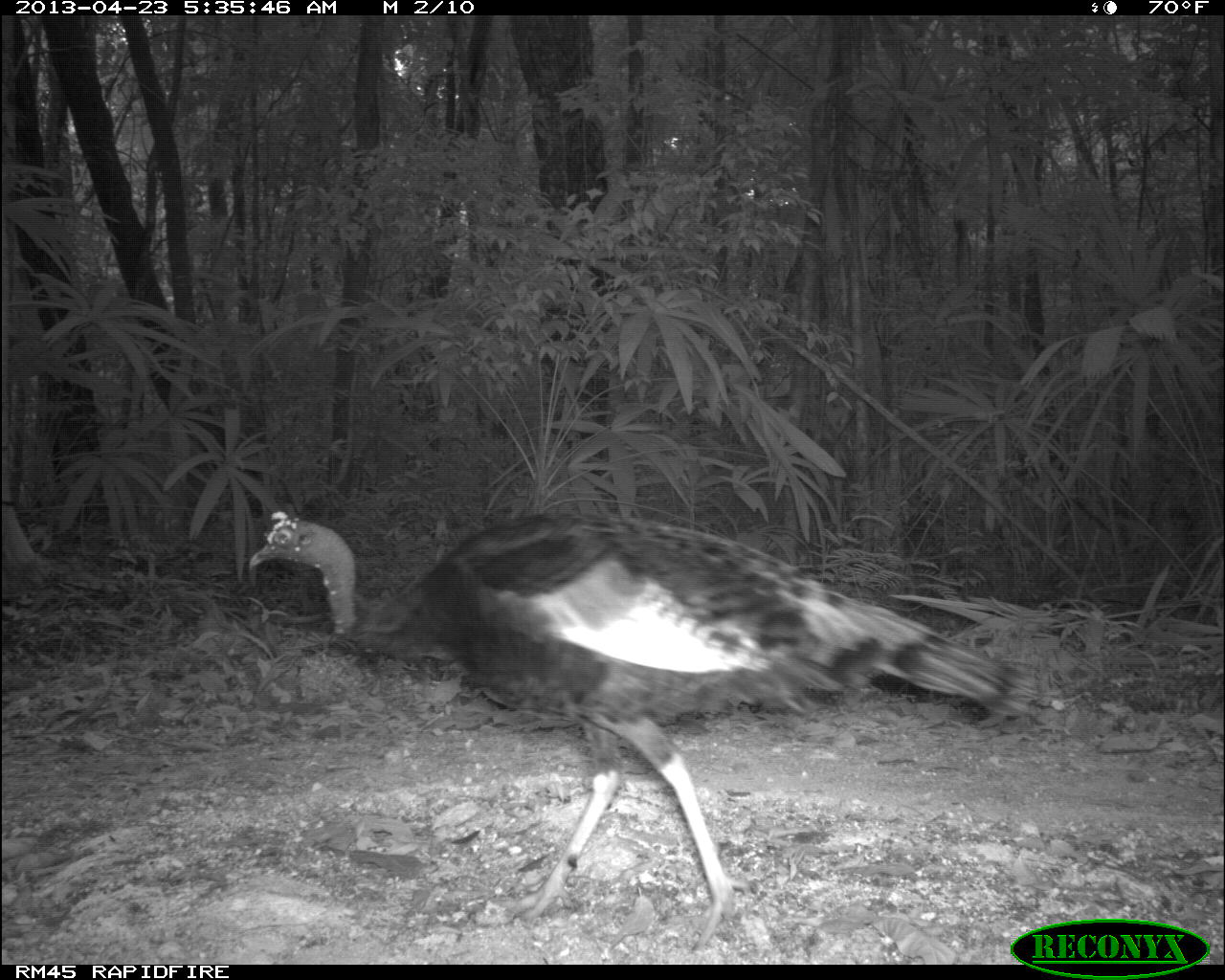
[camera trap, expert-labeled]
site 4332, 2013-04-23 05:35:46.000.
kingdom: Animalia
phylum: Chordata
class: Aves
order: Galliformes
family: Phasianidae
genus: Meleagris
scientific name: Meleagris ocellata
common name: ocellated turkey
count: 3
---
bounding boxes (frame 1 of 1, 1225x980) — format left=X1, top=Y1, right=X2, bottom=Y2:
meleagris ocellata: left=246, top=507, right=1039, bottom=951